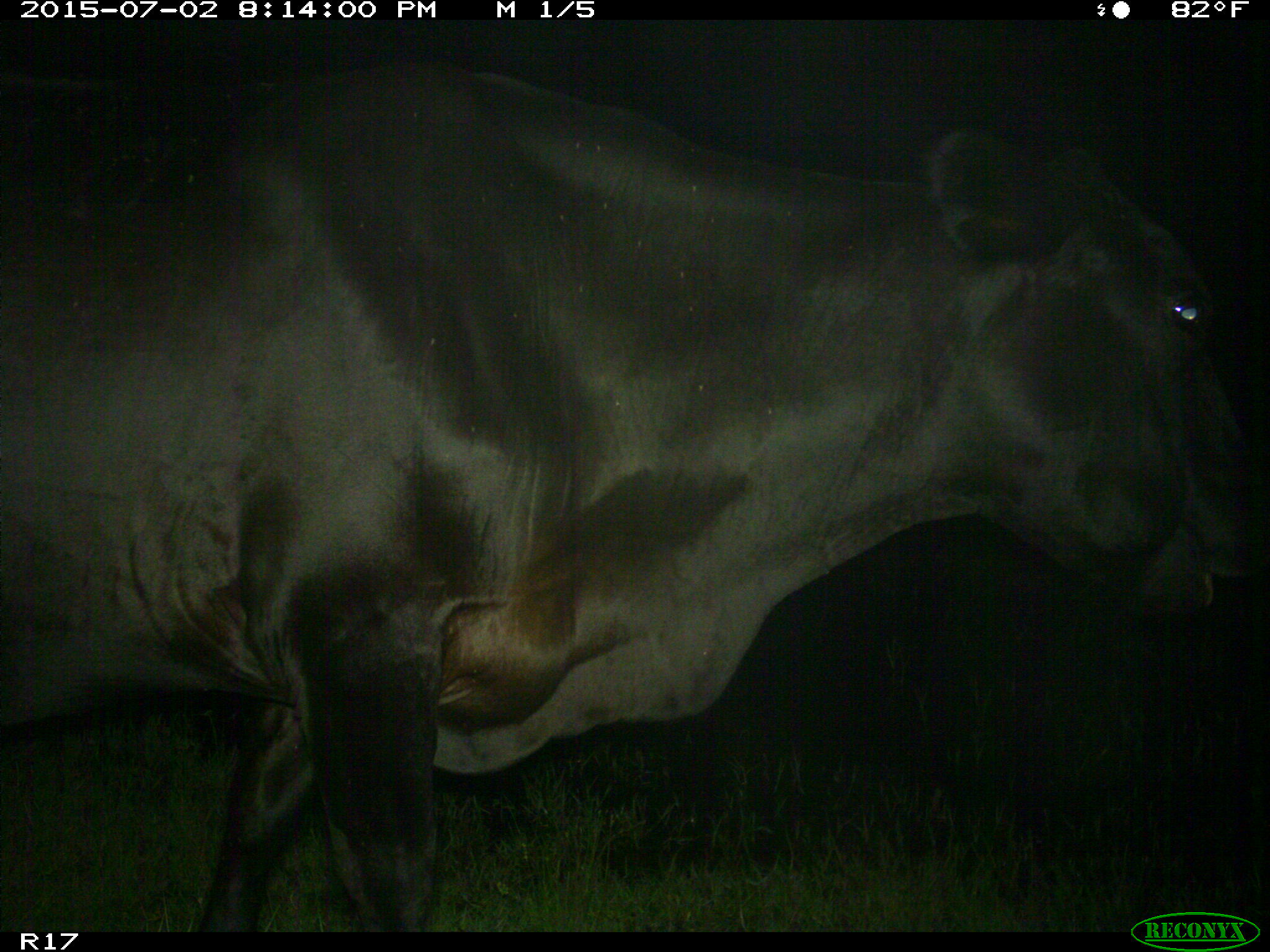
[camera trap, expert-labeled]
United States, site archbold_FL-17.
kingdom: Animalia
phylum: Chordata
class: Mammalia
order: Artiodactyla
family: Bovidae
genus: Bos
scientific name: Bos taurus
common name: domestic cow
Bos taurus (domestic cow).